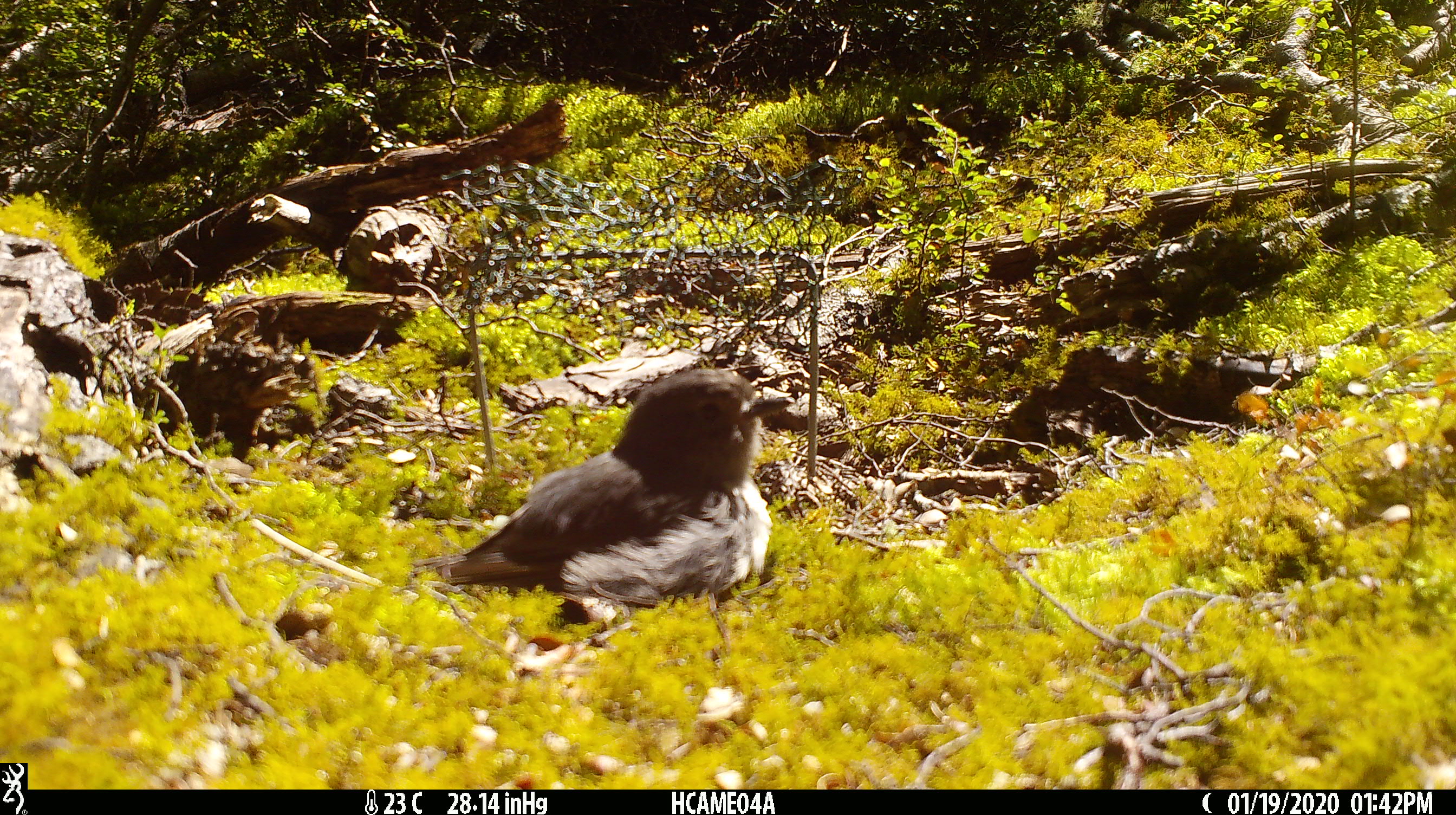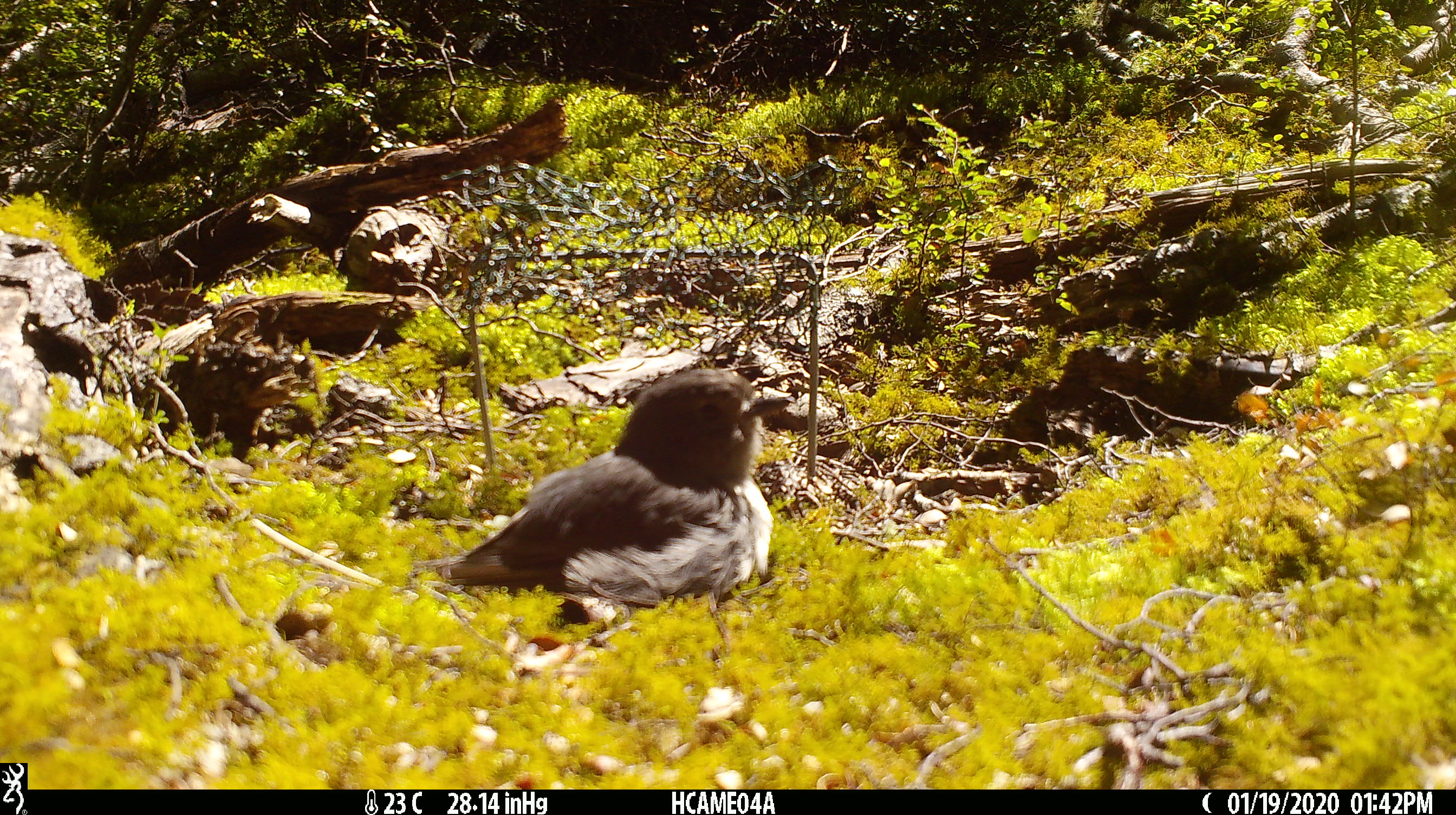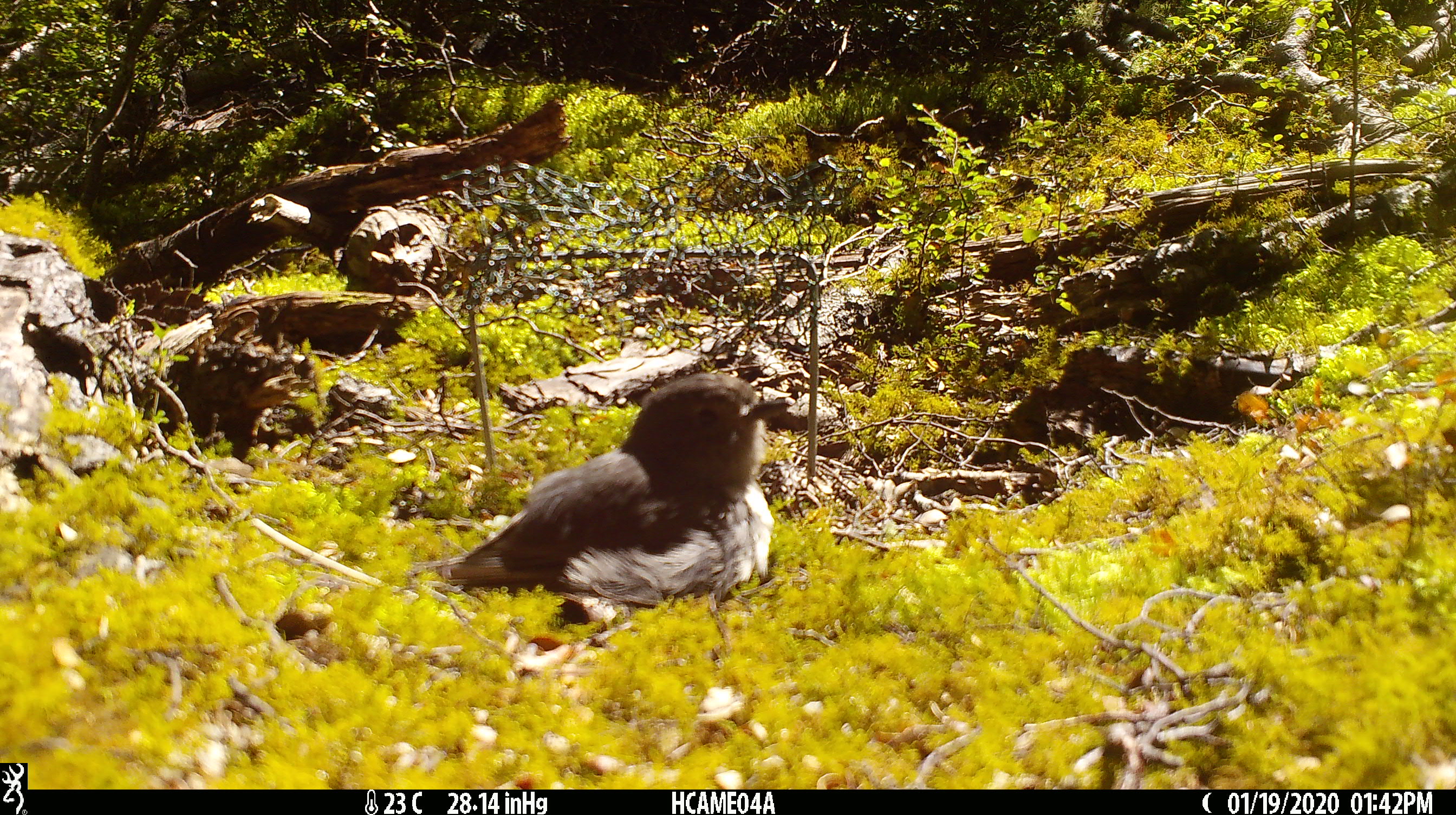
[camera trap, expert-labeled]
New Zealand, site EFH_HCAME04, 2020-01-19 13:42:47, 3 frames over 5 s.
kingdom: Animalia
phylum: Chordata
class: Aves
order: Passeriformes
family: Petroicidae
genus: Petroica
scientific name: Petroica australis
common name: new zealand robin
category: robin